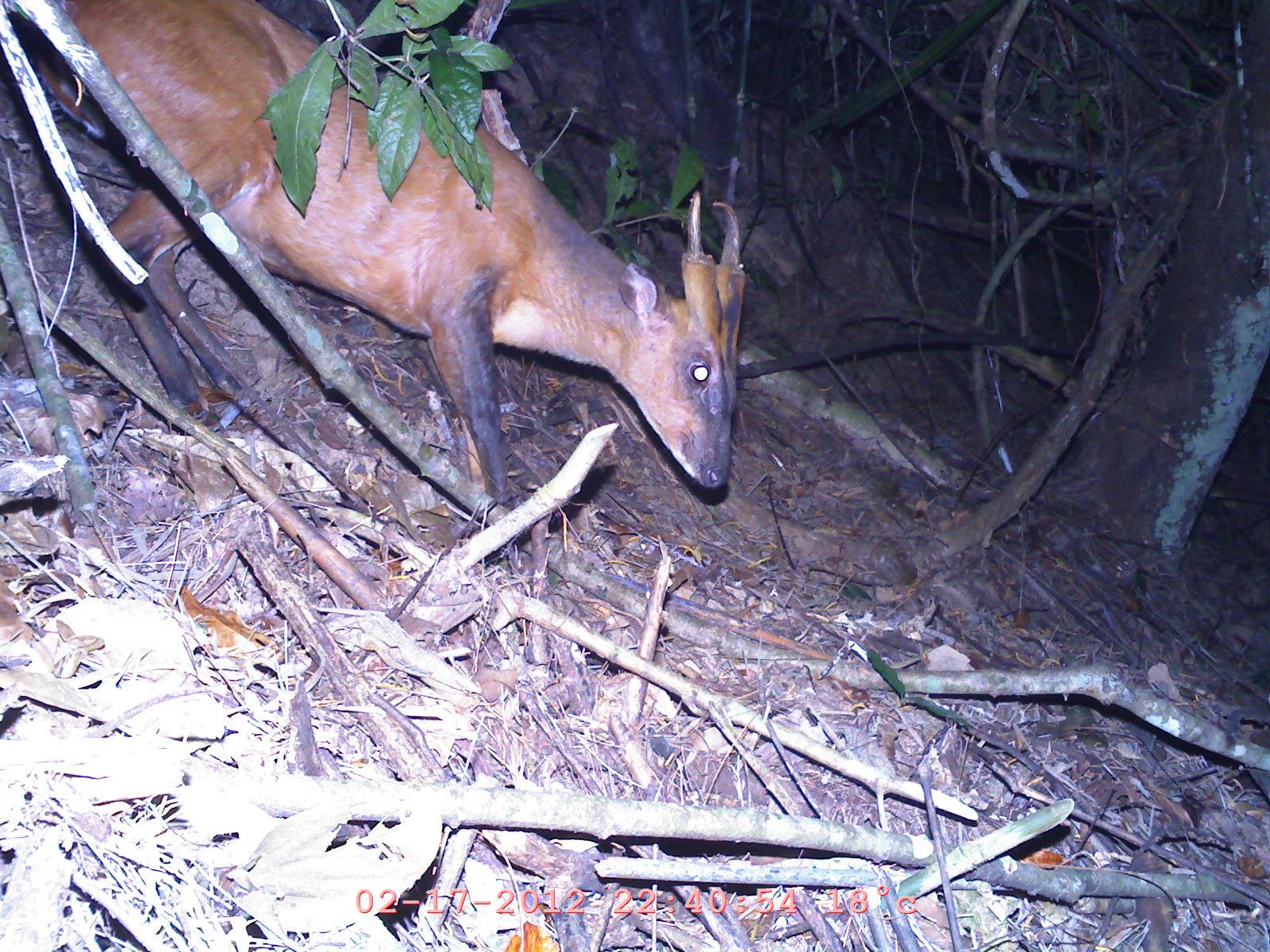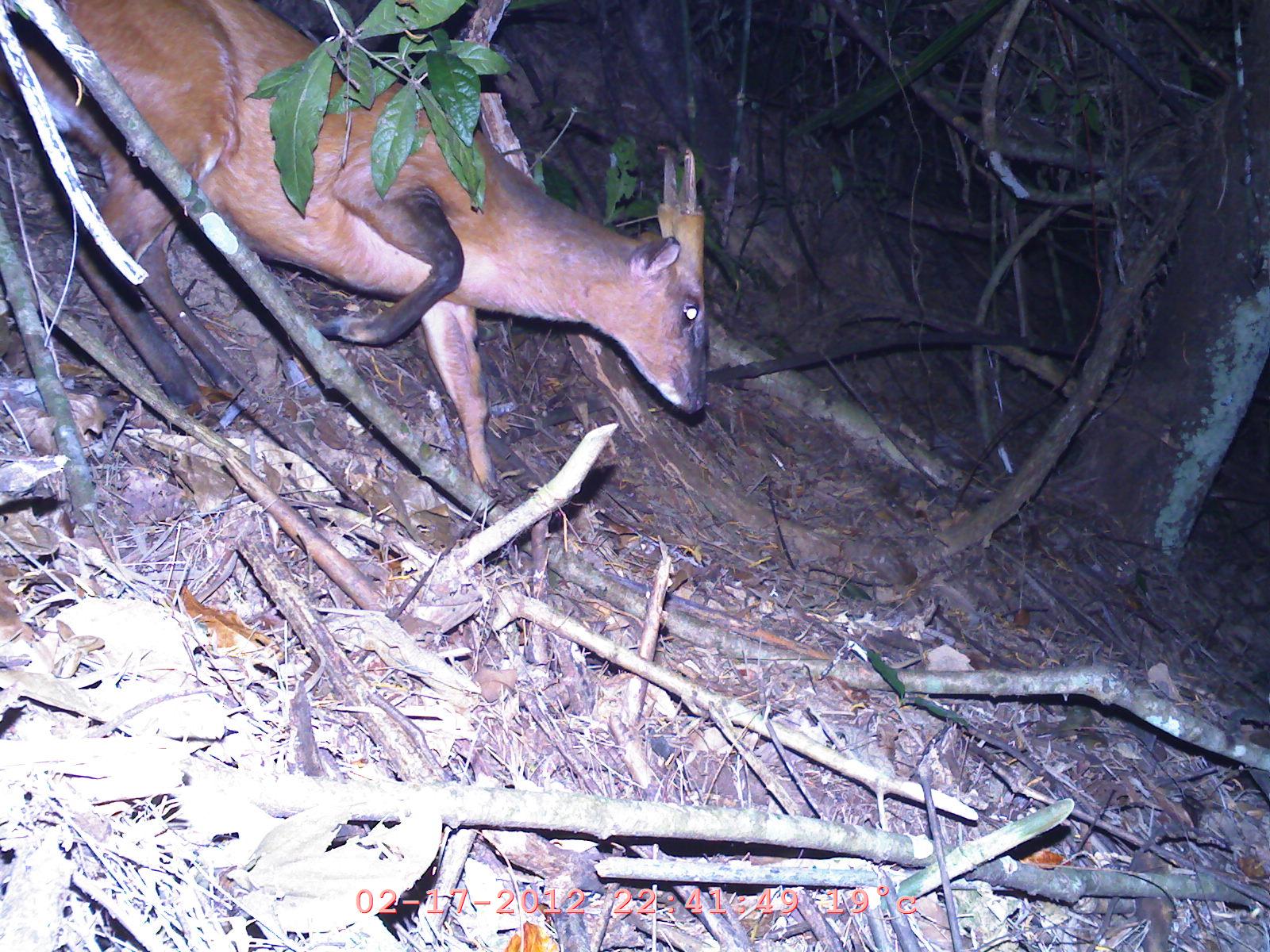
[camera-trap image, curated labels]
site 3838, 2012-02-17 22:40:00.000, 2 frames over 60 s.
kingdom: Animalia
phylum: Chordata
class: Mammalia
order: Artiodactyla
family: Cervidae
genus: Muntiacus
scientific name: Muntiacus muntjak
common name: southern red muntjac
Muntiacus muntjak (southern red muntjac), count 1.